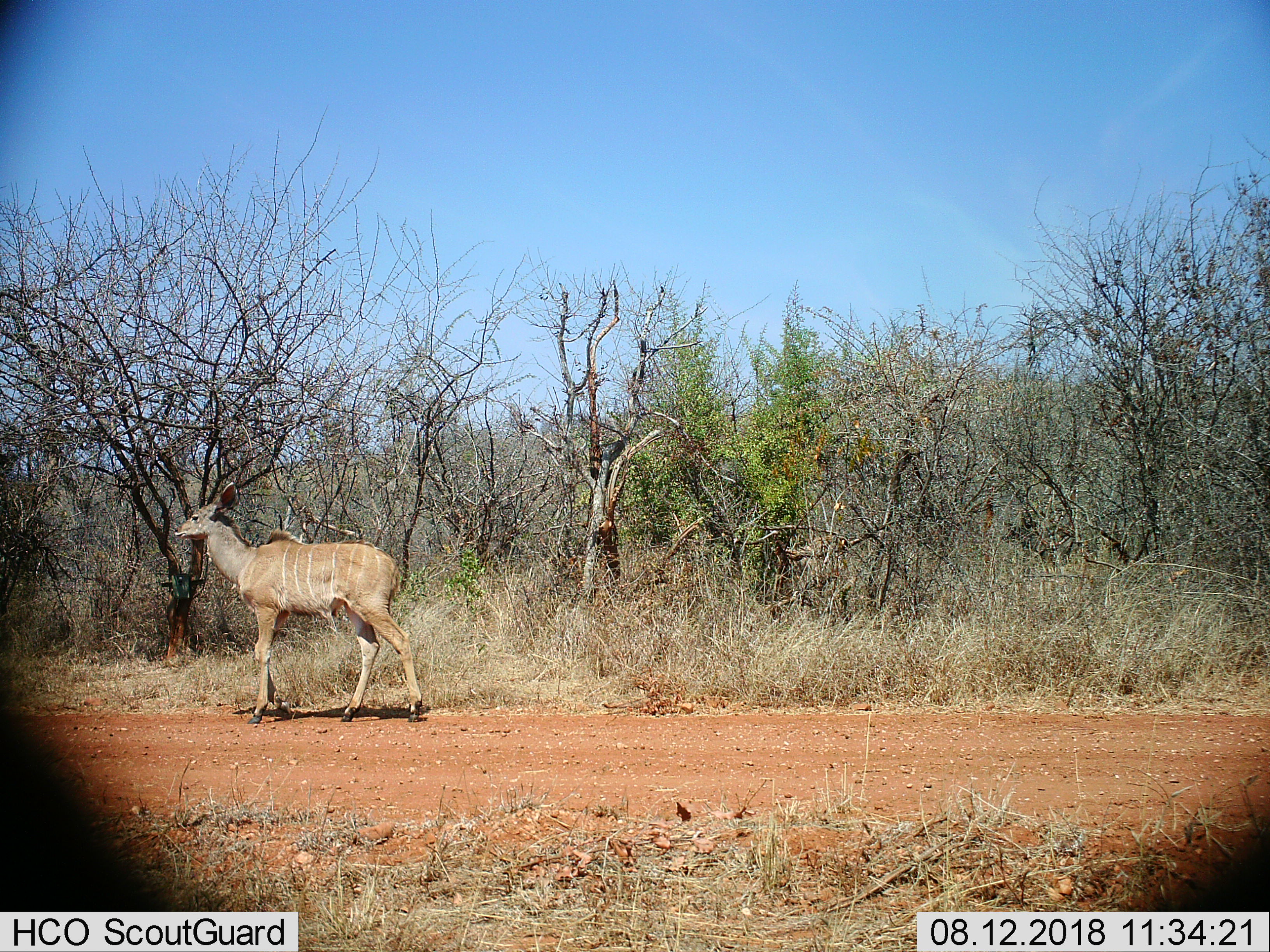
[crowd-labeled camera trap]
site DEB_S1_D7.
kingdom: Animalia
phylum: Chordata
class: Mammalia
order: Artiodactyla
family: Bovidae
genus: Tragelaphus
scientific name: Tragelaphus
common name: kudu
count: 1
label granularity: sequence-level